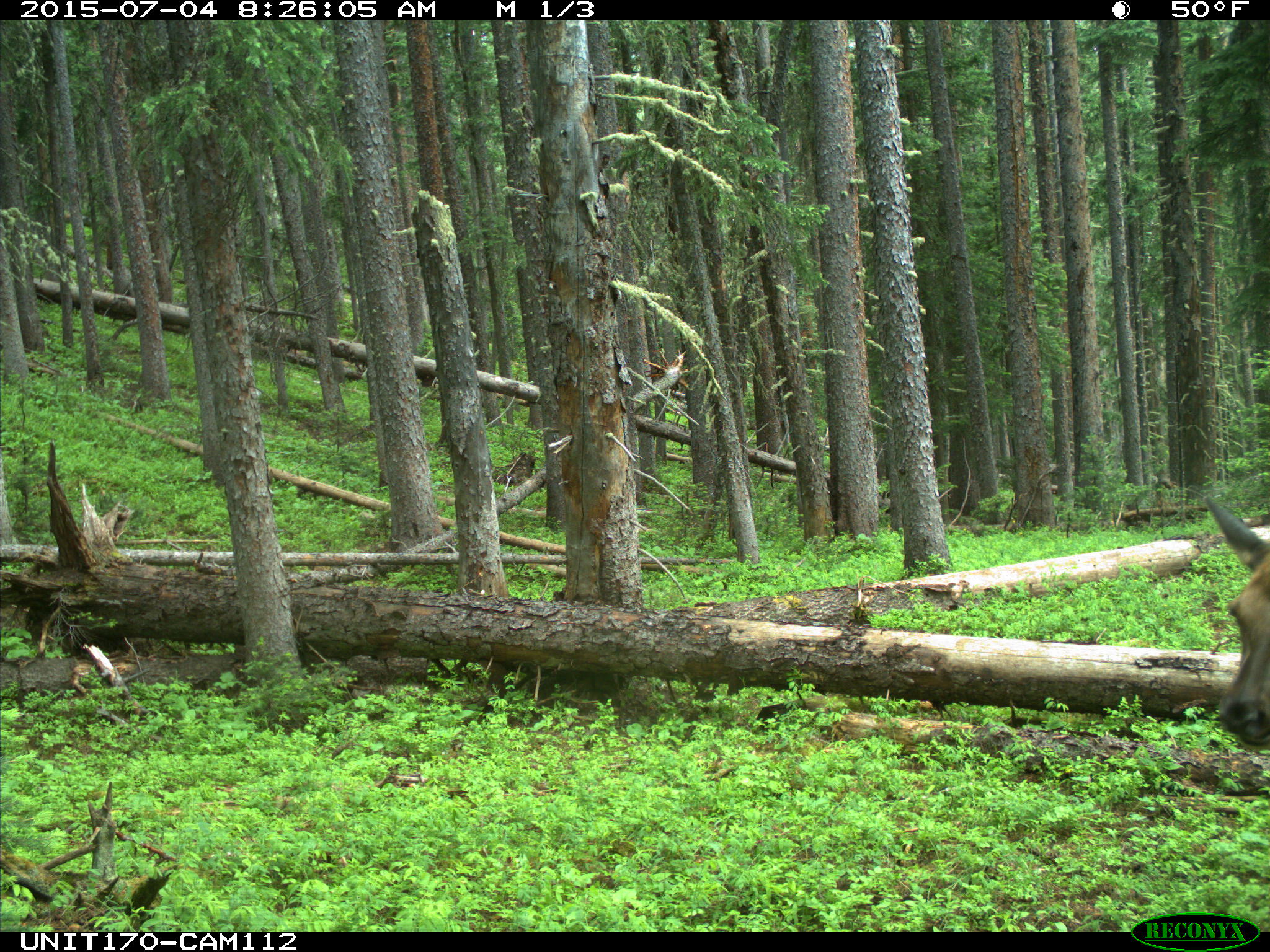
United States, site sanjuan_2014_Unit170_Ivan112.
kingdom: Animalia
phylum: Chordata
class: Mammalia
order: Artiodactyla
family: Cervidae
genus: Cervus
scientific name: Cervus elaphus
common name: red deer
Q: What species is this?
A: Cervus elaphus (red deer).